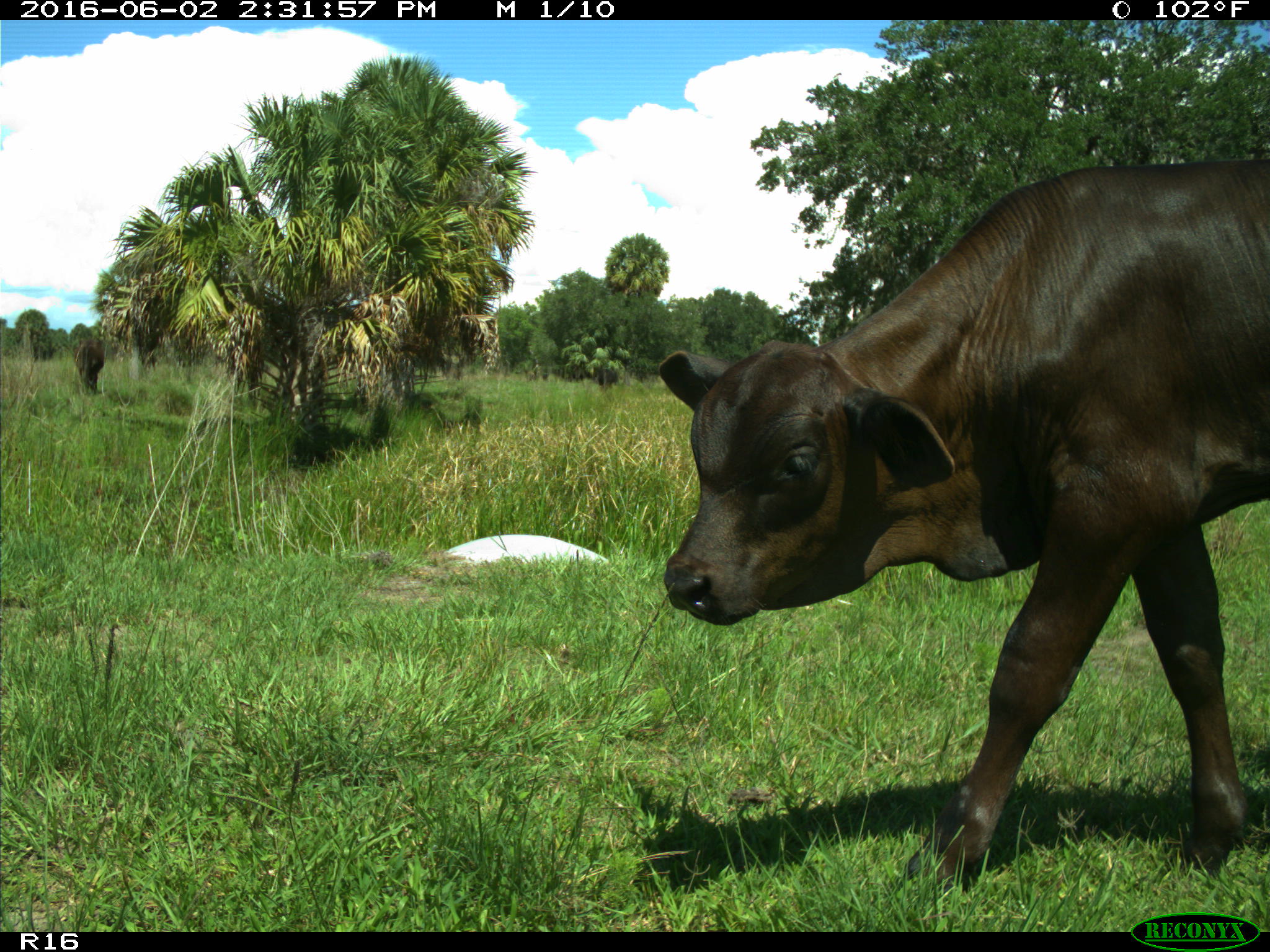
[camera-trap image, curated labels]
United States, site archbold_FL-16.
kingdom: Animalia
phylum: Chordata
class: Mammalia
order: Artiodactyla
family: Bovidae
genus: Bos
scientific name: Bos taurus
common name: domestic cow